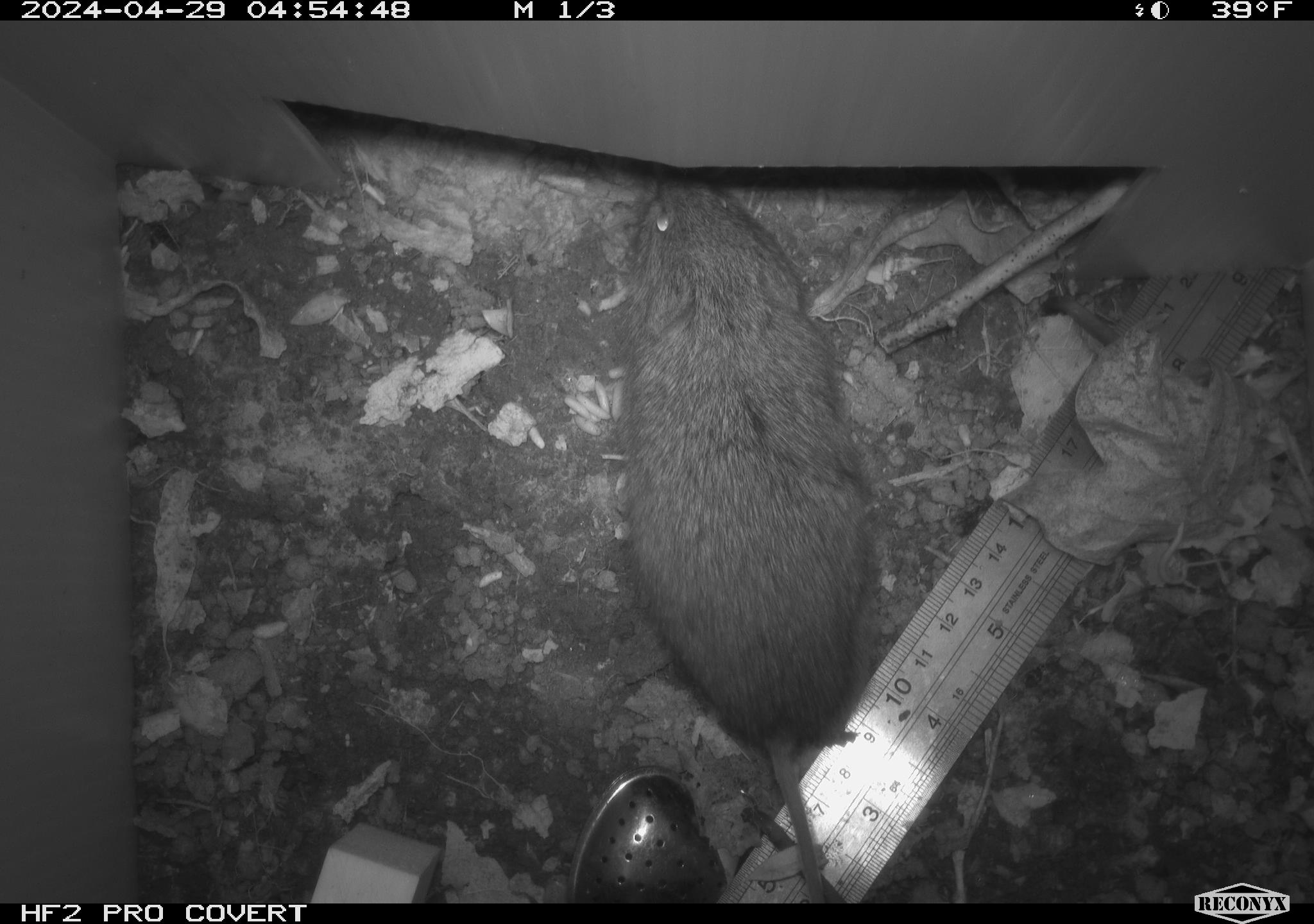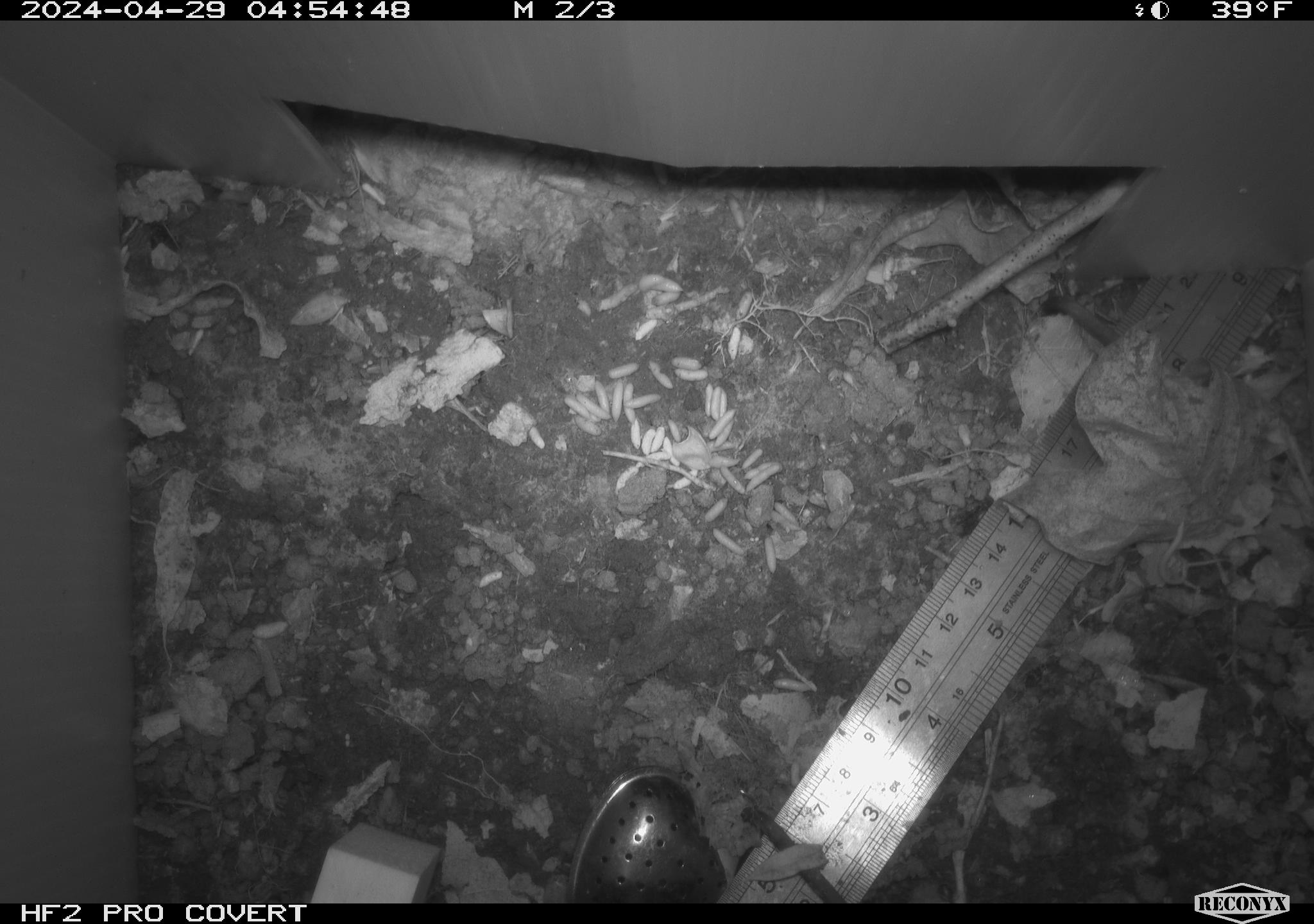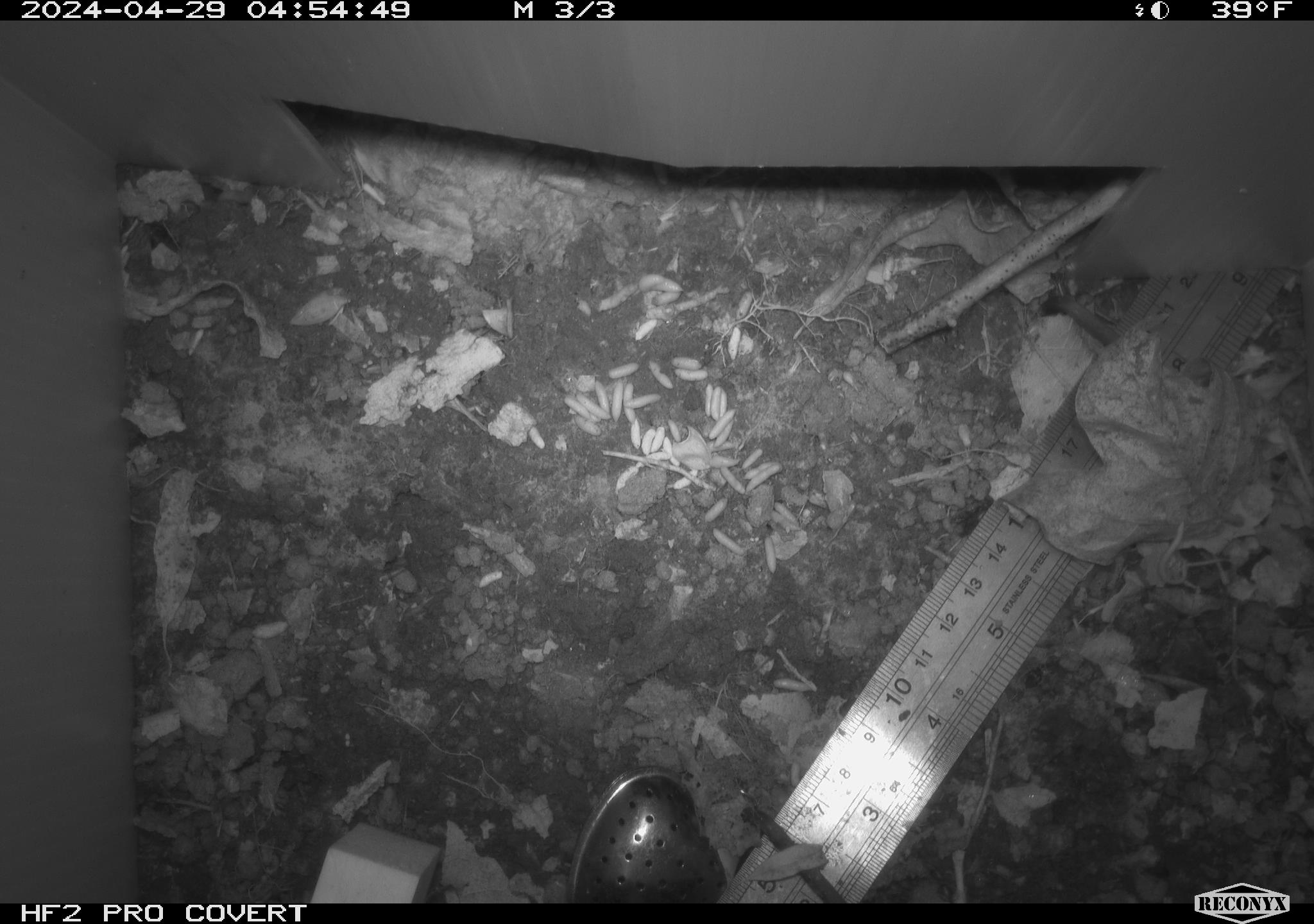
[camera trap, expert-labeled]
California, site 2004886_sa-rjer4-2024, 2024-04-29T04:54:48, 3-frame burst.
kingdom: Animalia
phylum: Chordata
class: Mammalia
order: Rodentia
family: Cricetidae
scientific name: Arvicolinae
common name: voles, lemmings, and muskrats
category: arvicolinae subfamily